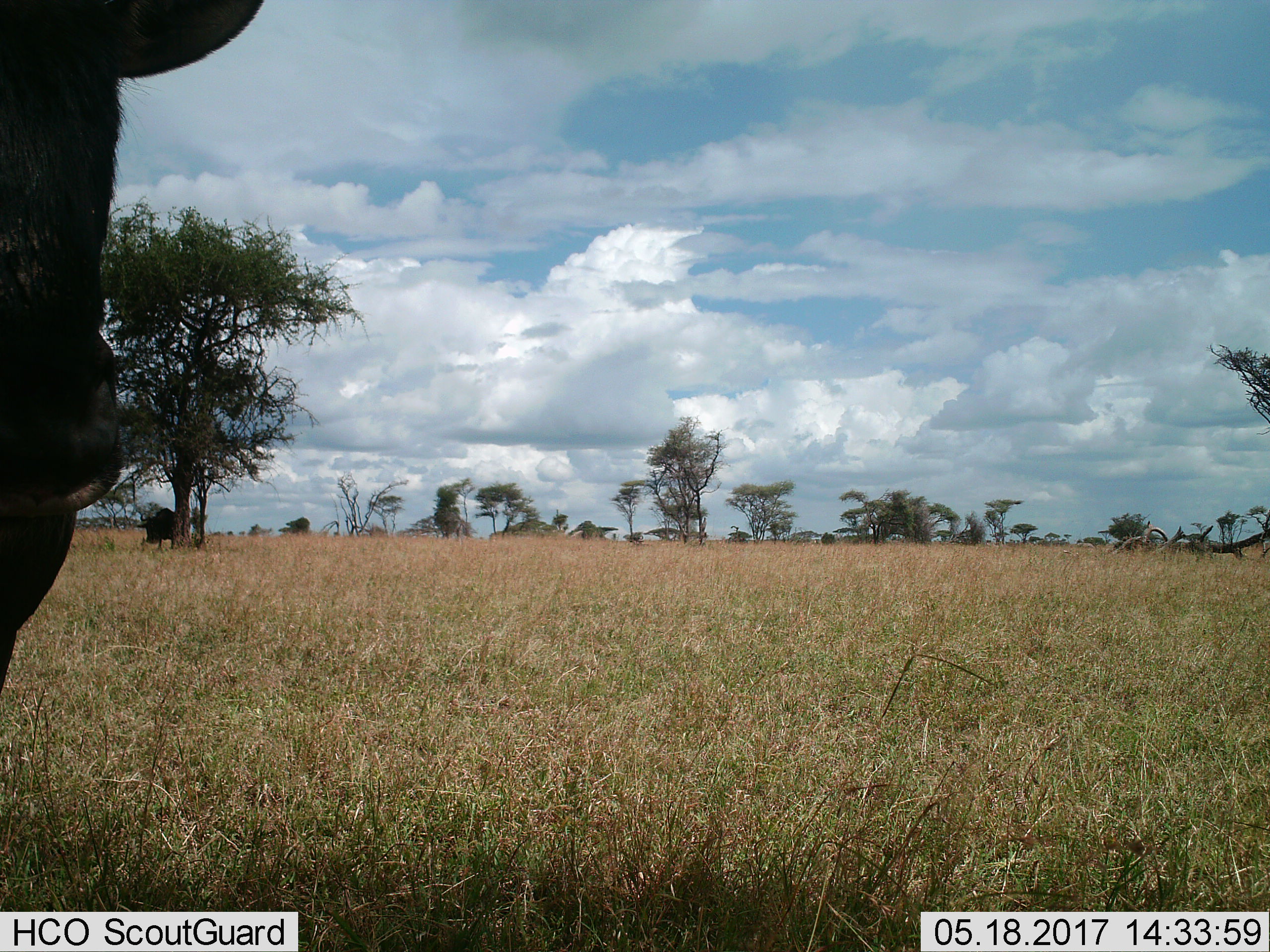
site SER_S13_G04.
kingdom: Animalia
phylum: Chordata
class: Mammalia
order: Artiodactyla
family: Bovidae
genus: Connochaetes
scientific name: Connochaetes taurinus taurinus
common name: blue wildebeest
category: wildebeestblue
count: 2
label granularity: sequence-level